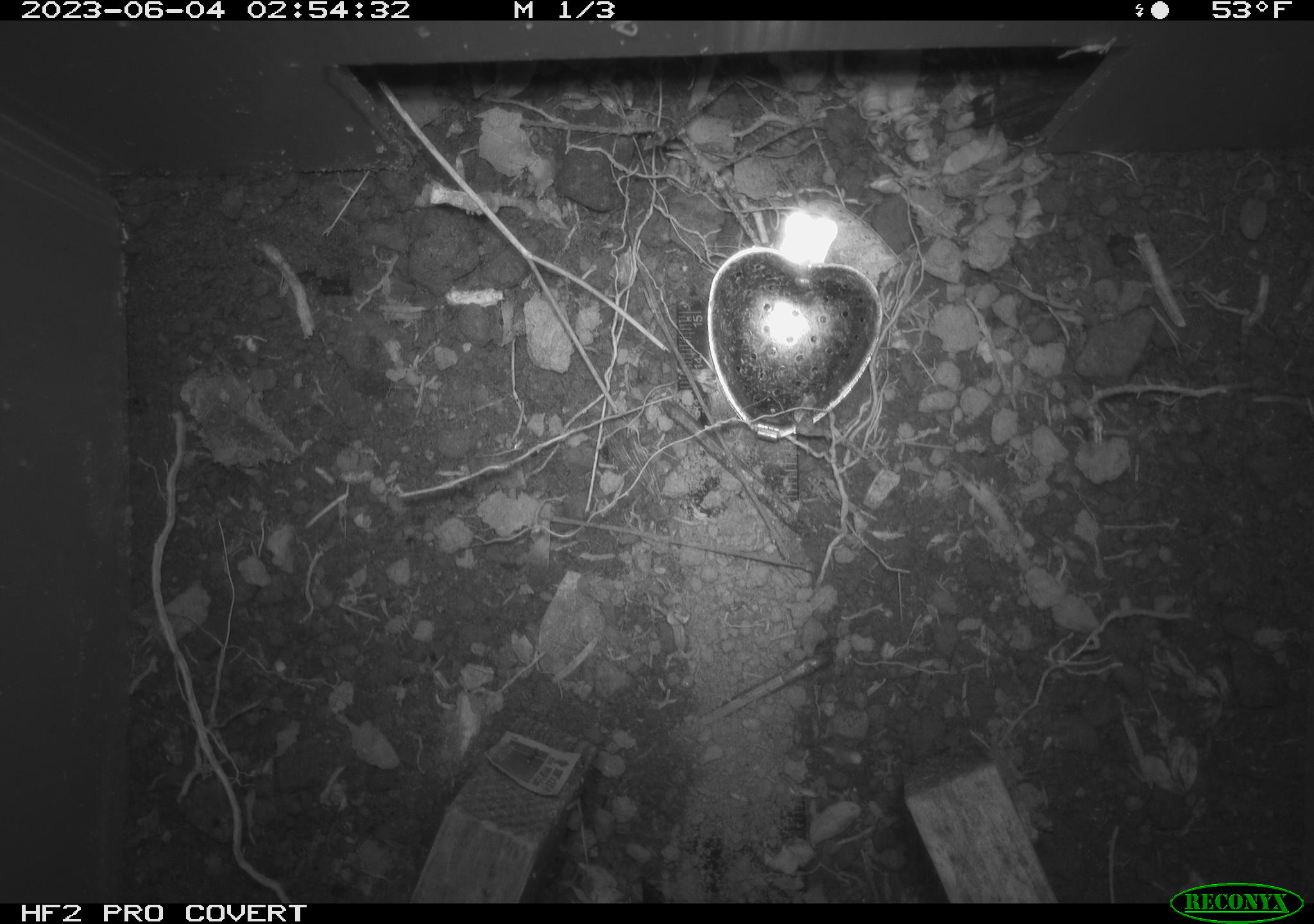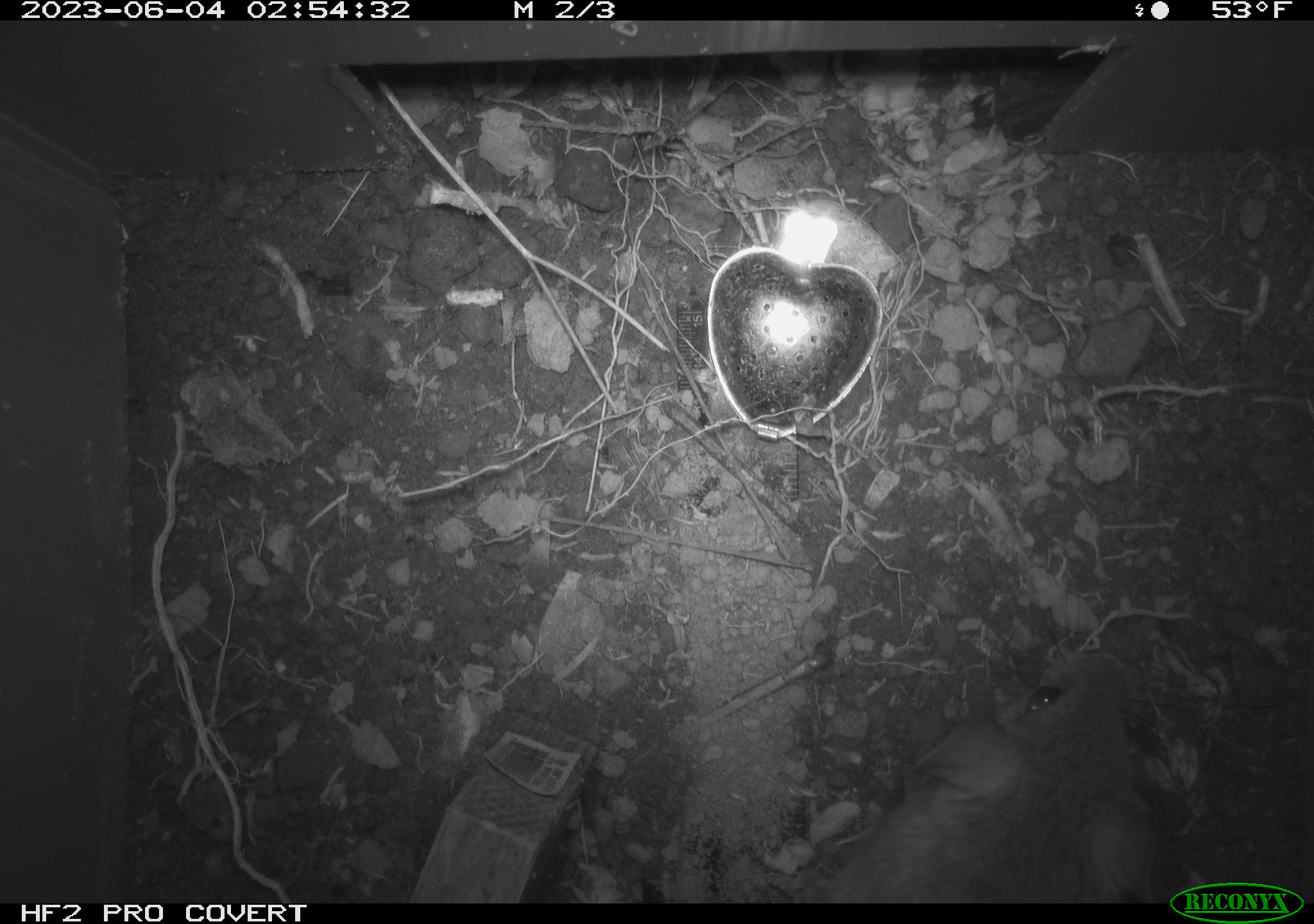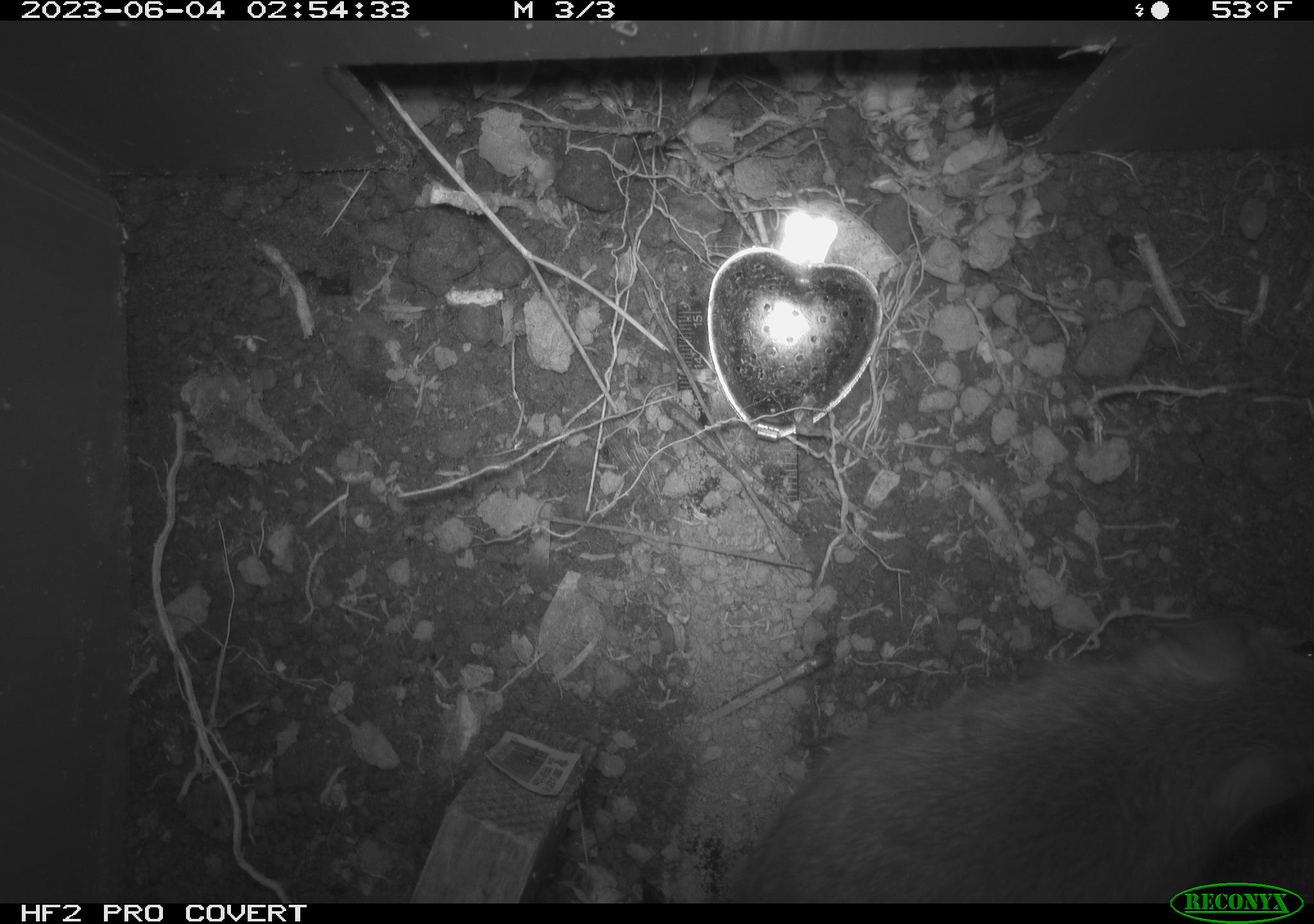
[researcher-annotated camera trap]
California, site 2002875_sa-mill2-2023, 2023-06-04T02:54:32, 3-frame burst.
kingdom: Animalia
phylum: Chordata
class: Mammalia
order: Rodentia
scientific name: Rodentia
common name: mouse species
Mouse species (Rodentia).